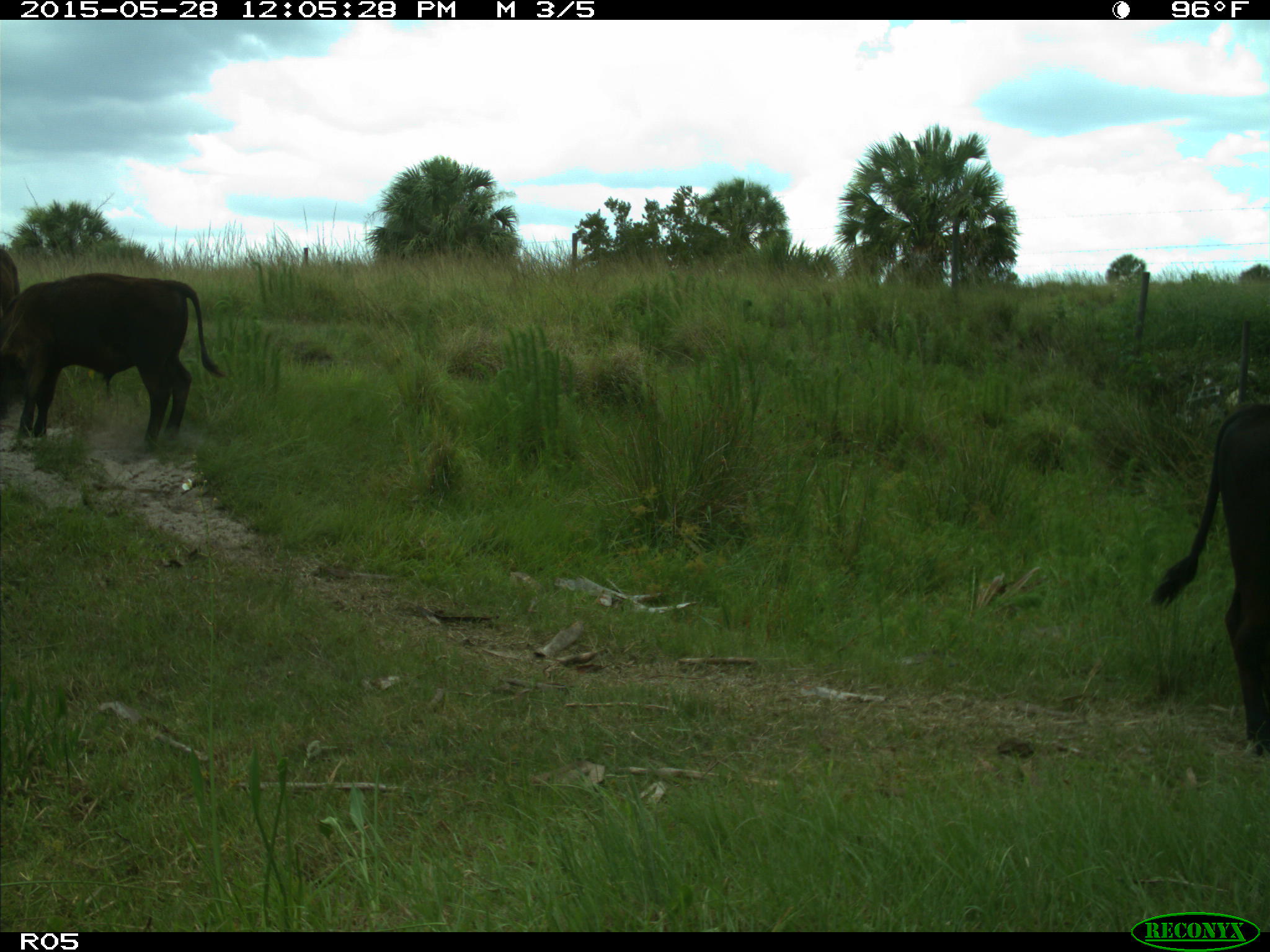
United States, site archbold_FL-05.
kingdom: Animalia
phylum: Chordata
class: Mammalia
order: Artiodactyla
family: Bovidae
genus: Bos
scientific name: Bos taurus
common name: domestic cow